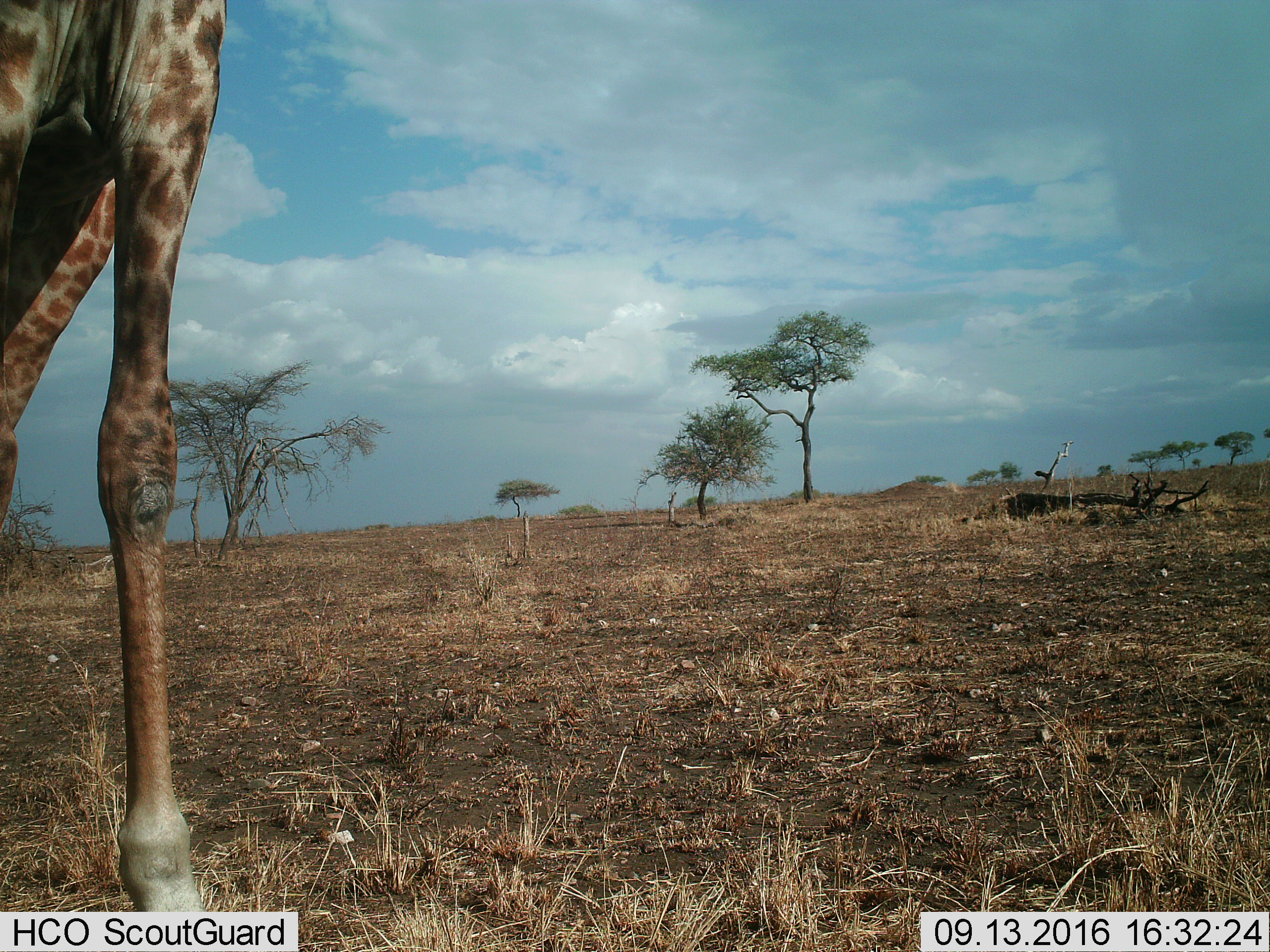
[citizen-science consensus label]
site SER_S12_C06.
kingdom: Animalia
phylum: Chordata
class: Mammalia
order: Artiodactyla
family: Giraffidae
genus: Giraffa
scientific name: Giraffa camelopardalis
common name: giraffe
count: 1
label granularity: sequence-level